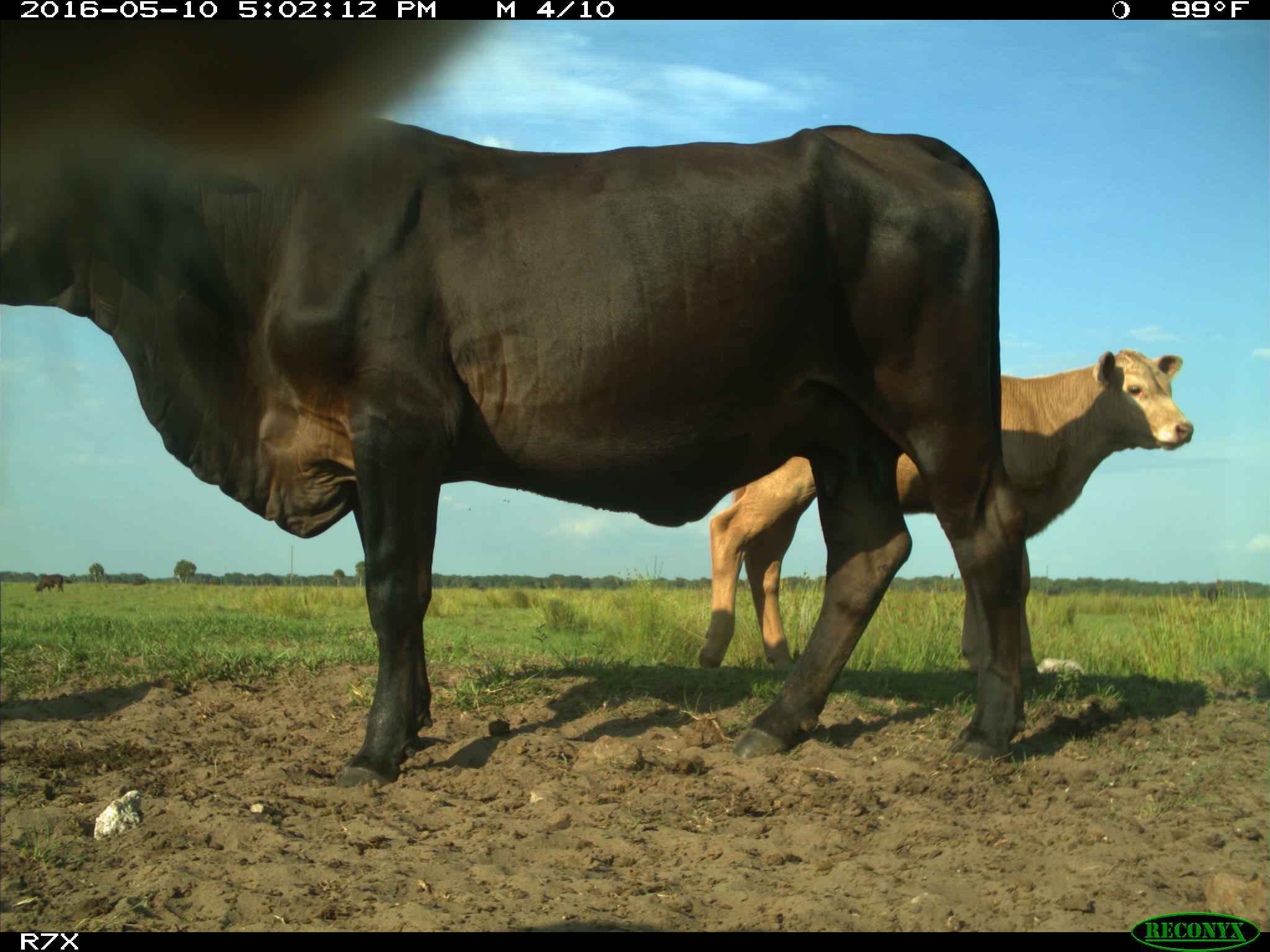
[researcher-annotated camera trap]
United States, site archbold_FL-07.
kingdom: Animalia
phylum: Chordata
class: Mammalia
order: Artiodactyla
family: Bovidae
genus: Bos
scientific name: Bos taurus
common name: domestic cow